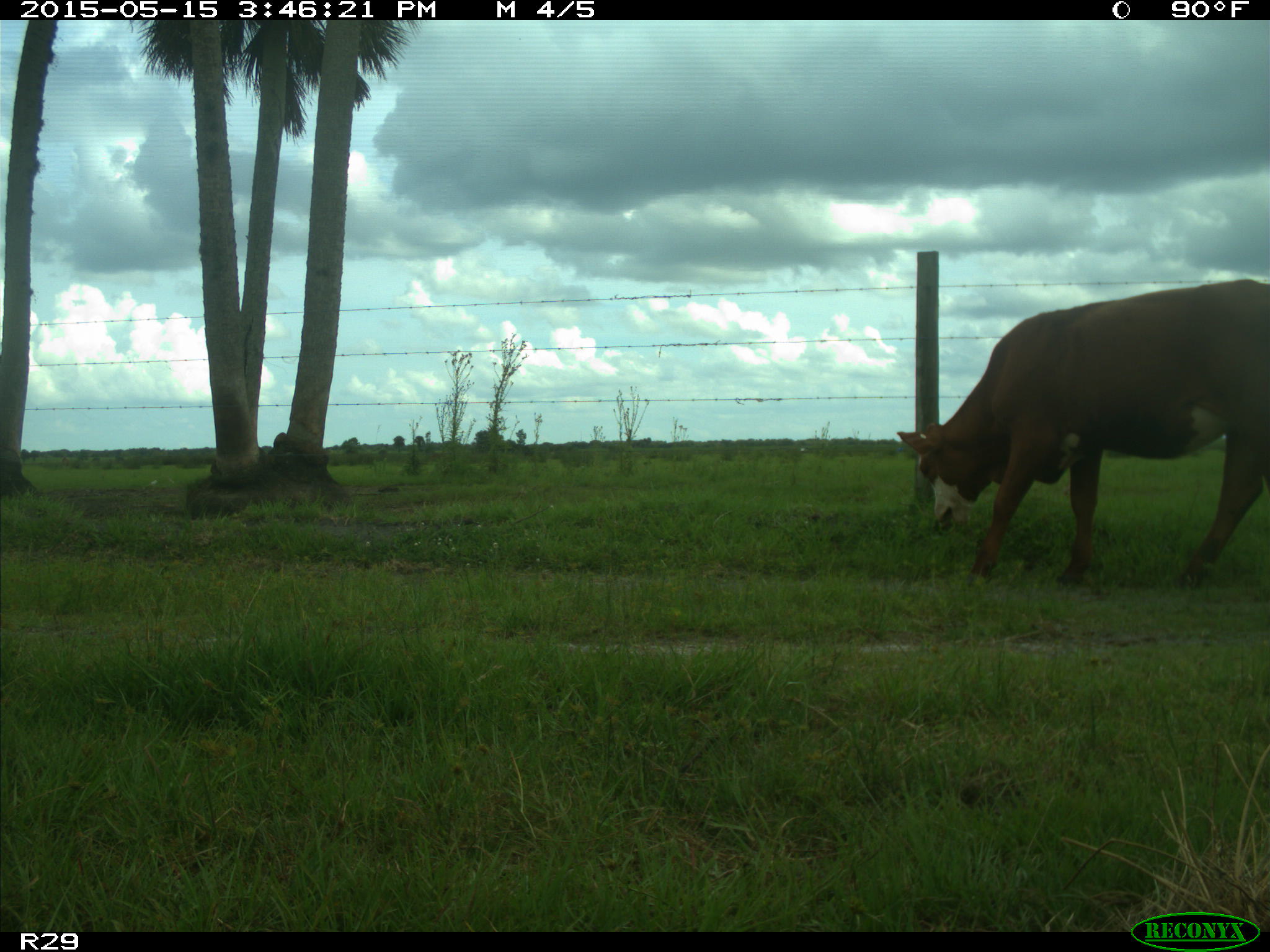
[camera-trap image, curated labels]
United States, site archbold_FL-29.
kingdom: Animalia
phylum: Chordata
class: Mammalia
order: Artiodactyla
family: Bovidae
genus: Bos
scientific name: Bos taurus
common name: domestic cow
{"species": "Bos taurus (domestic cow)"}